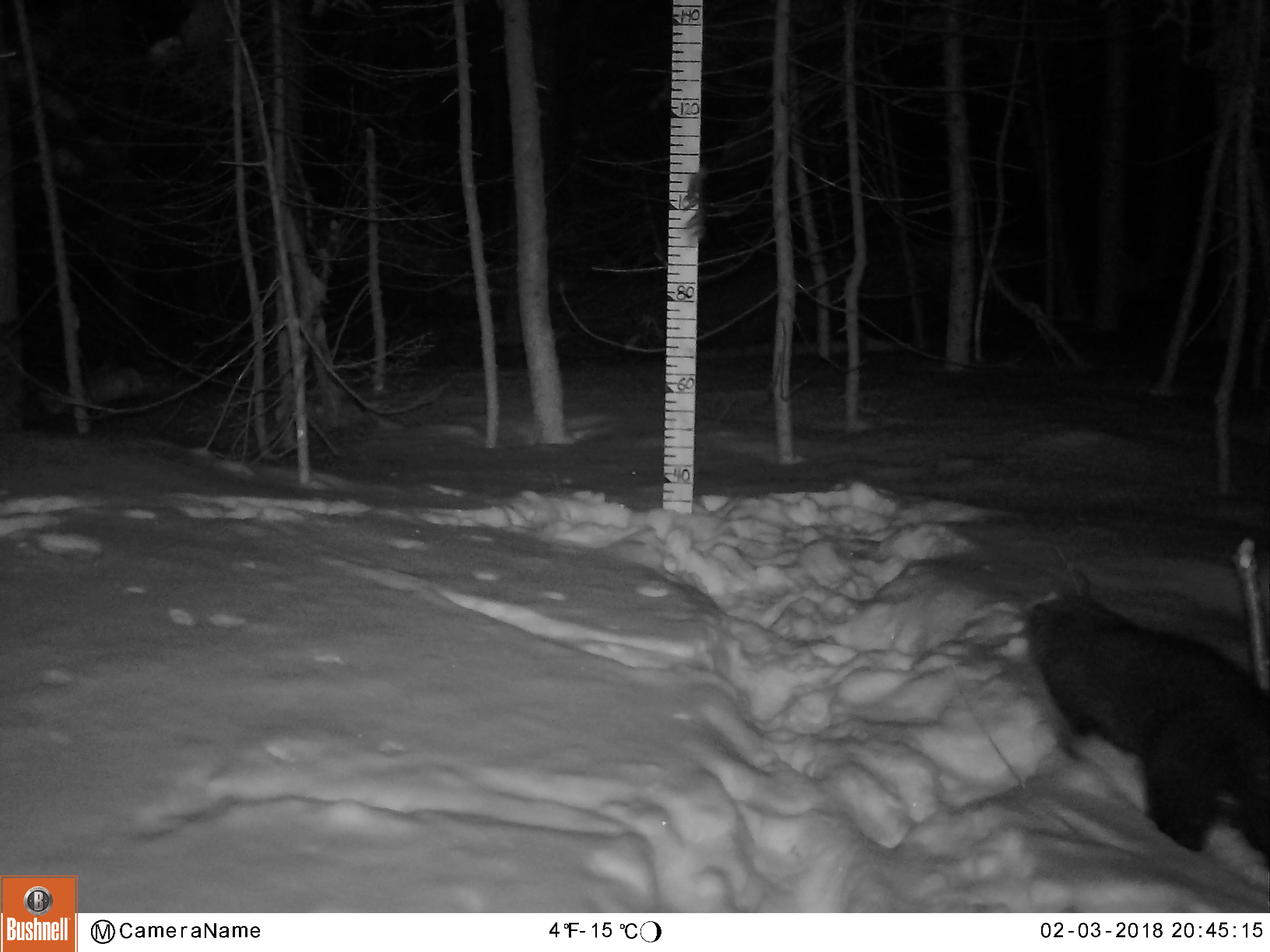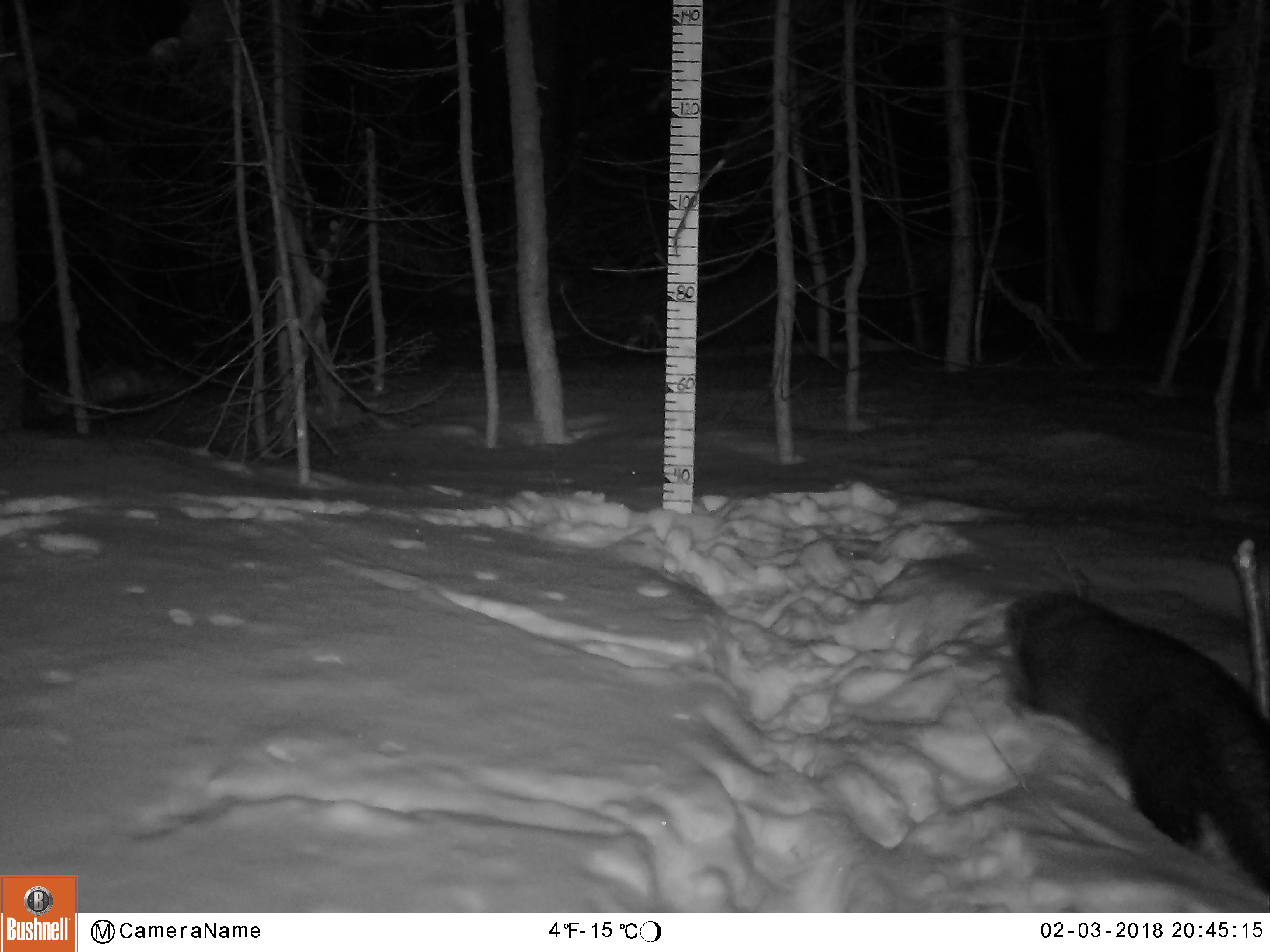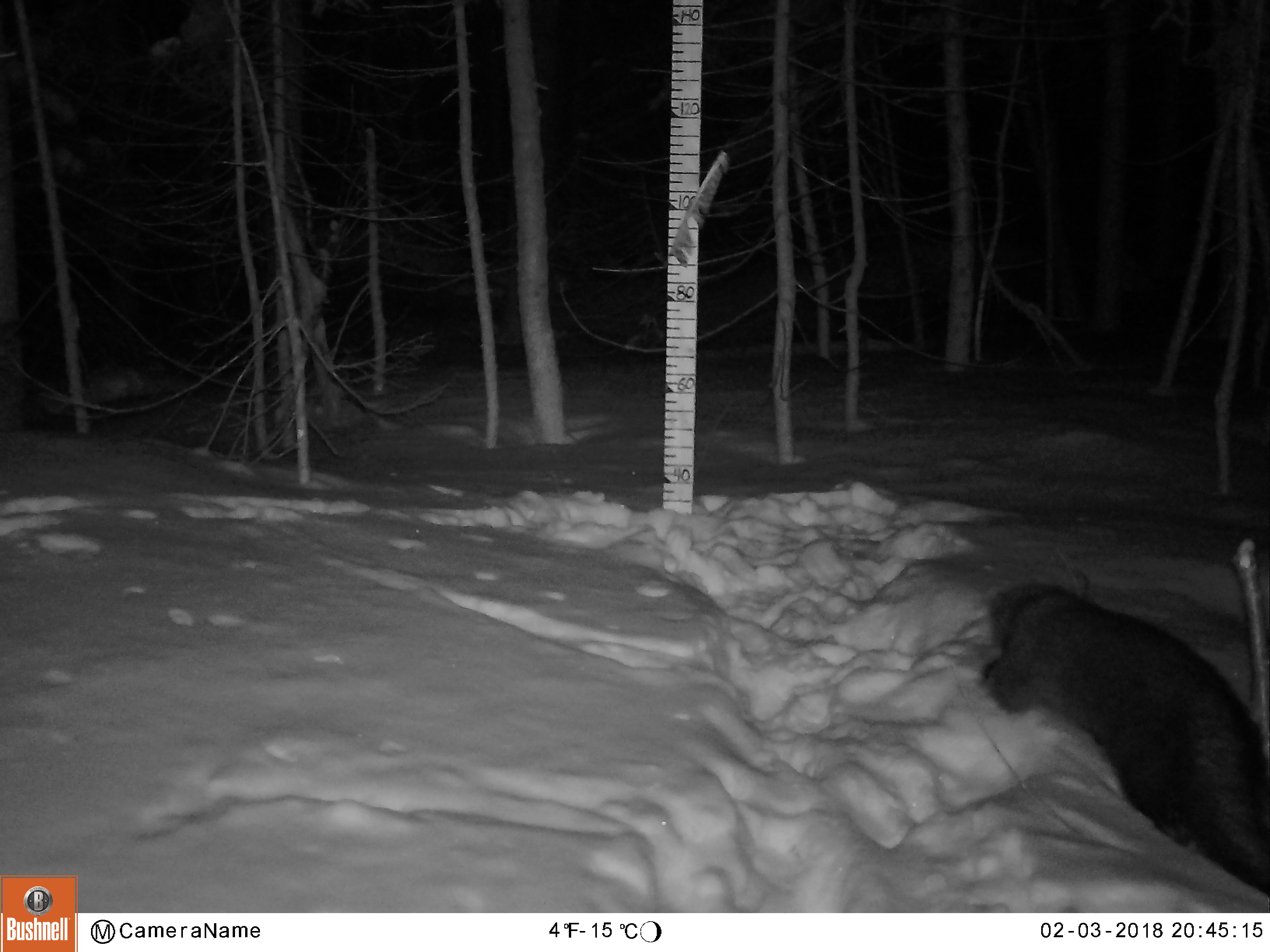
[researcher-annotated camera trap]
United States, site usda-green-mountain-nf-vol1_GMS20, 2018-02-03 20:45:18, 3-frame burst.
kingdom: Animalia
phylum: Chordata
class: Mammalia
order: Carnivora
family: Mustelidae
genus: Pekania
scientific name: Pekania pennanti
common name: fisher